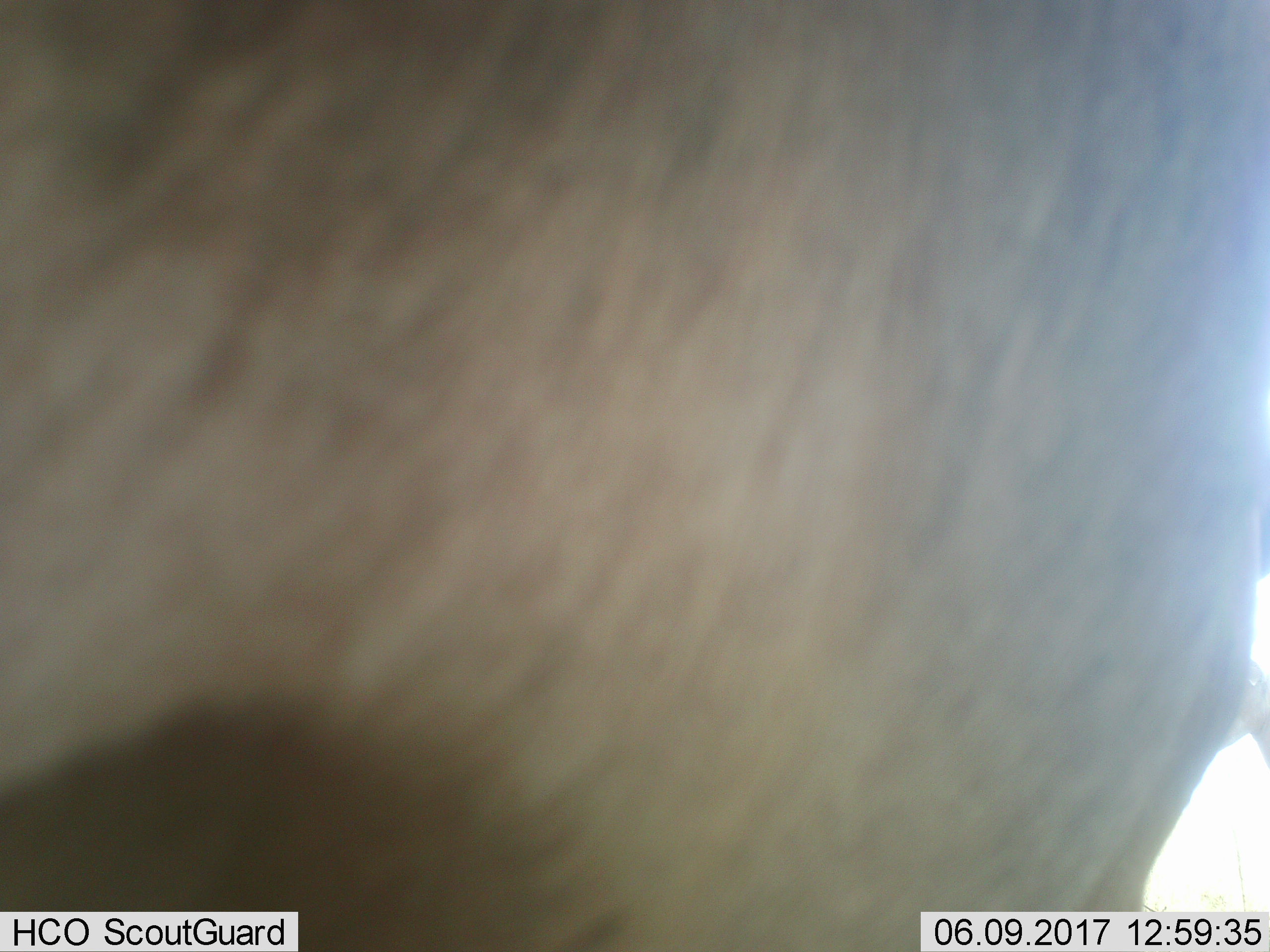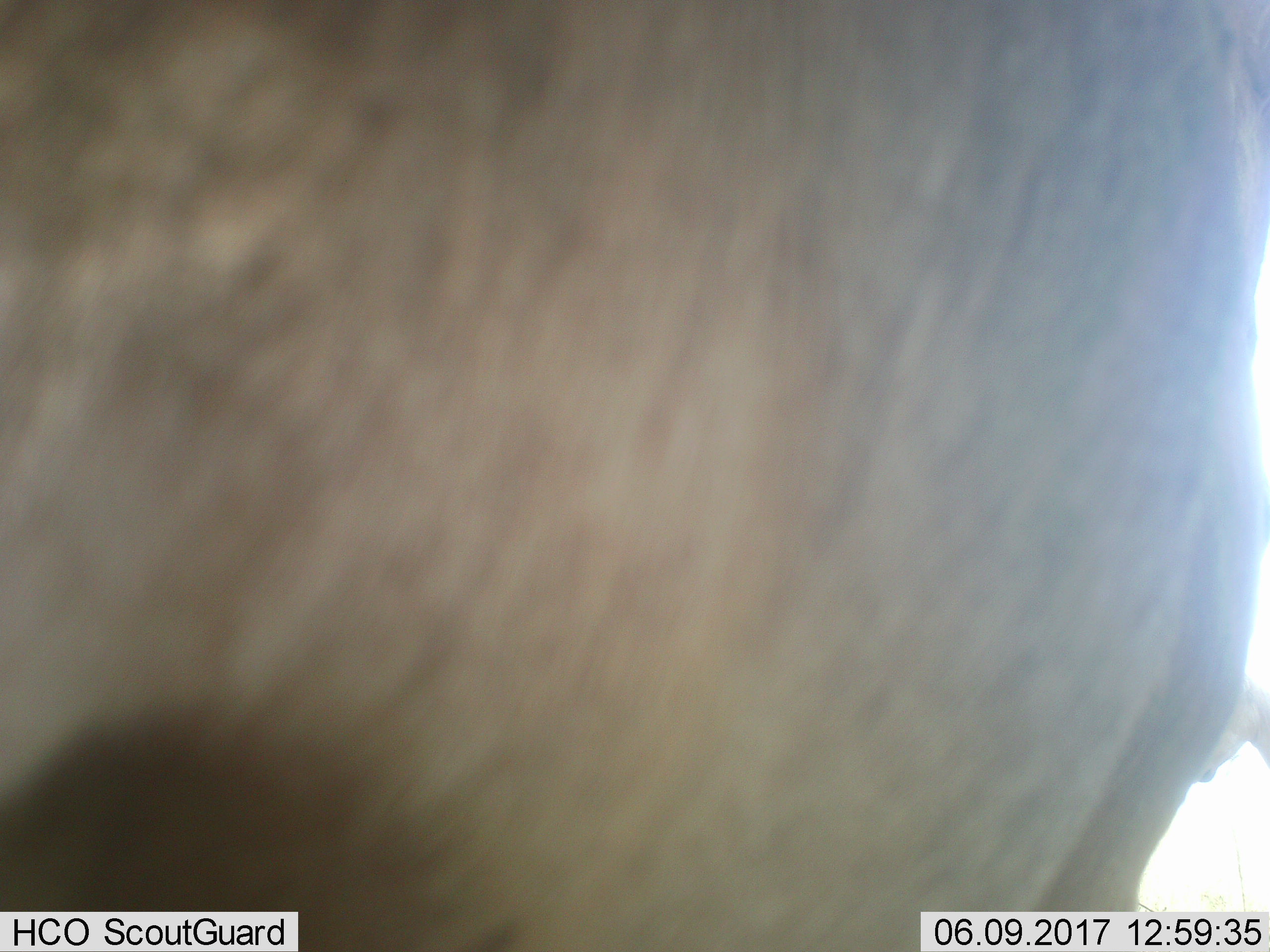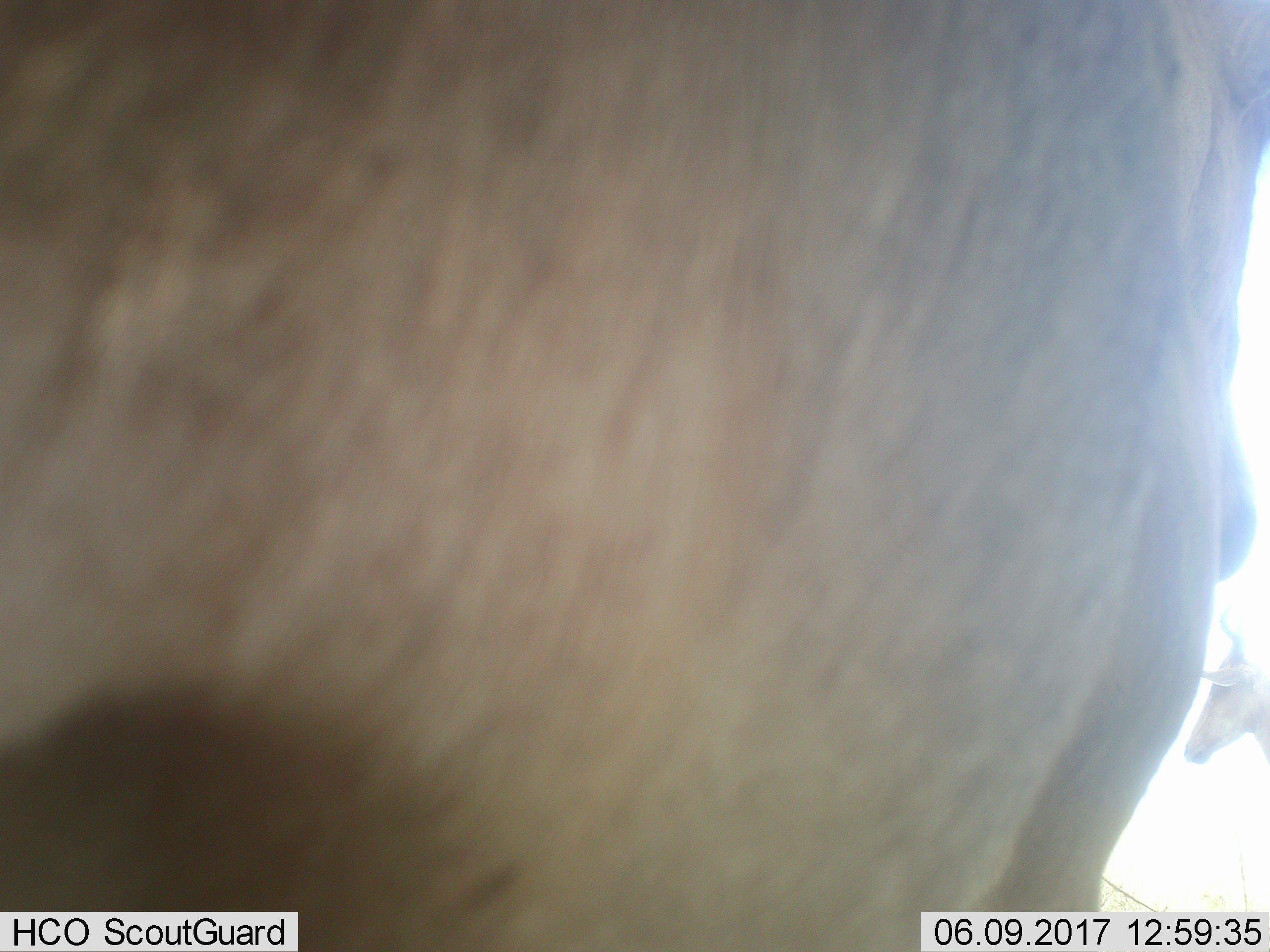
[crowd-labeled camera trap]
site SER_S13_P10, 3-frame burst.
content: unidentified animal